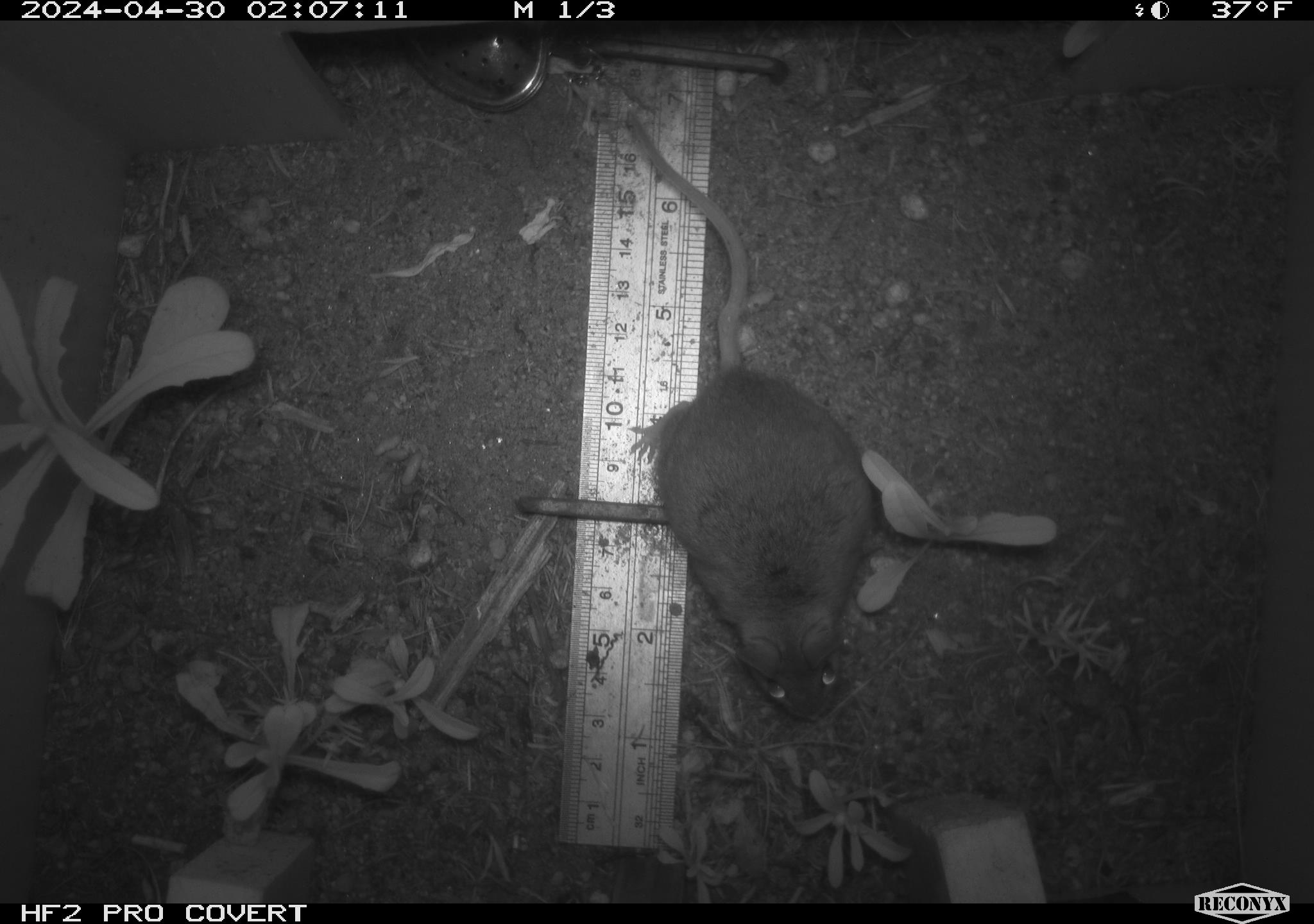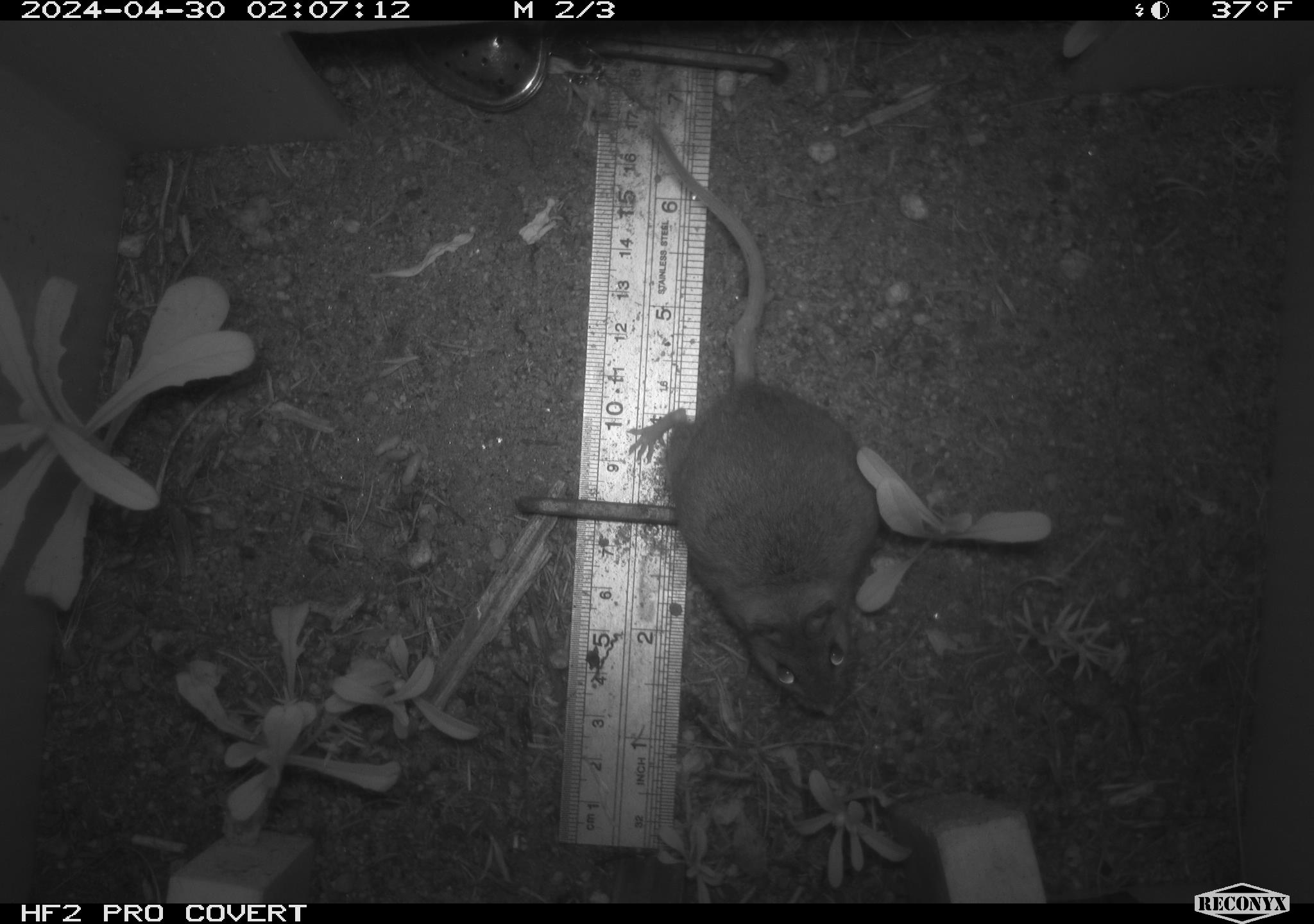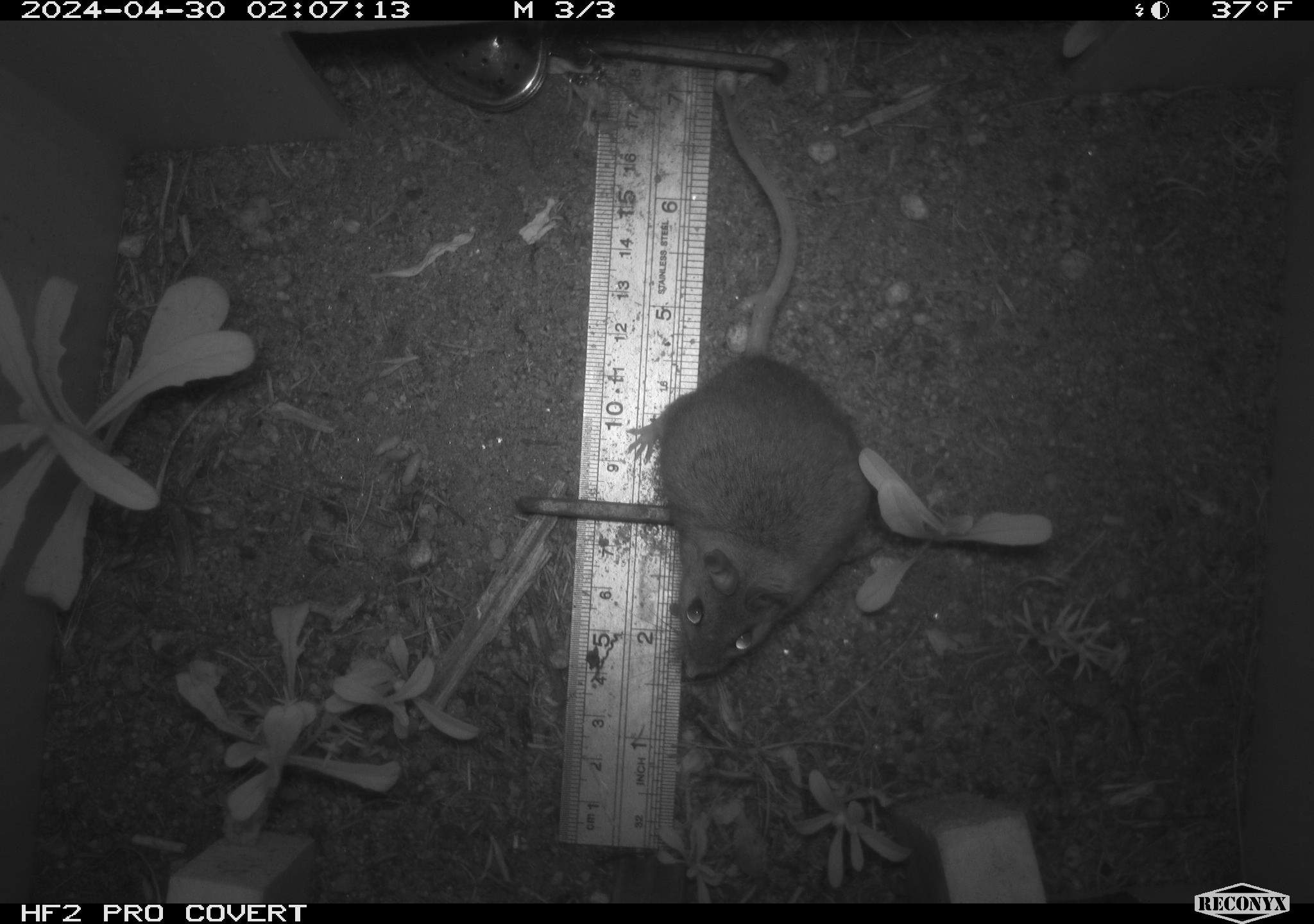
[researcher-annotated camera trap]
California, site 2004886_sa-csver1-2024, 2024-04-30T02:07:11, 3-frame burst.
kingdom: Animalia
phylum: Chordata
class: Mammalia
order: Rodentia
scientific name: Rodentia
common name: rodent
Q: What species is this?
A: Rodent (Rodentia).